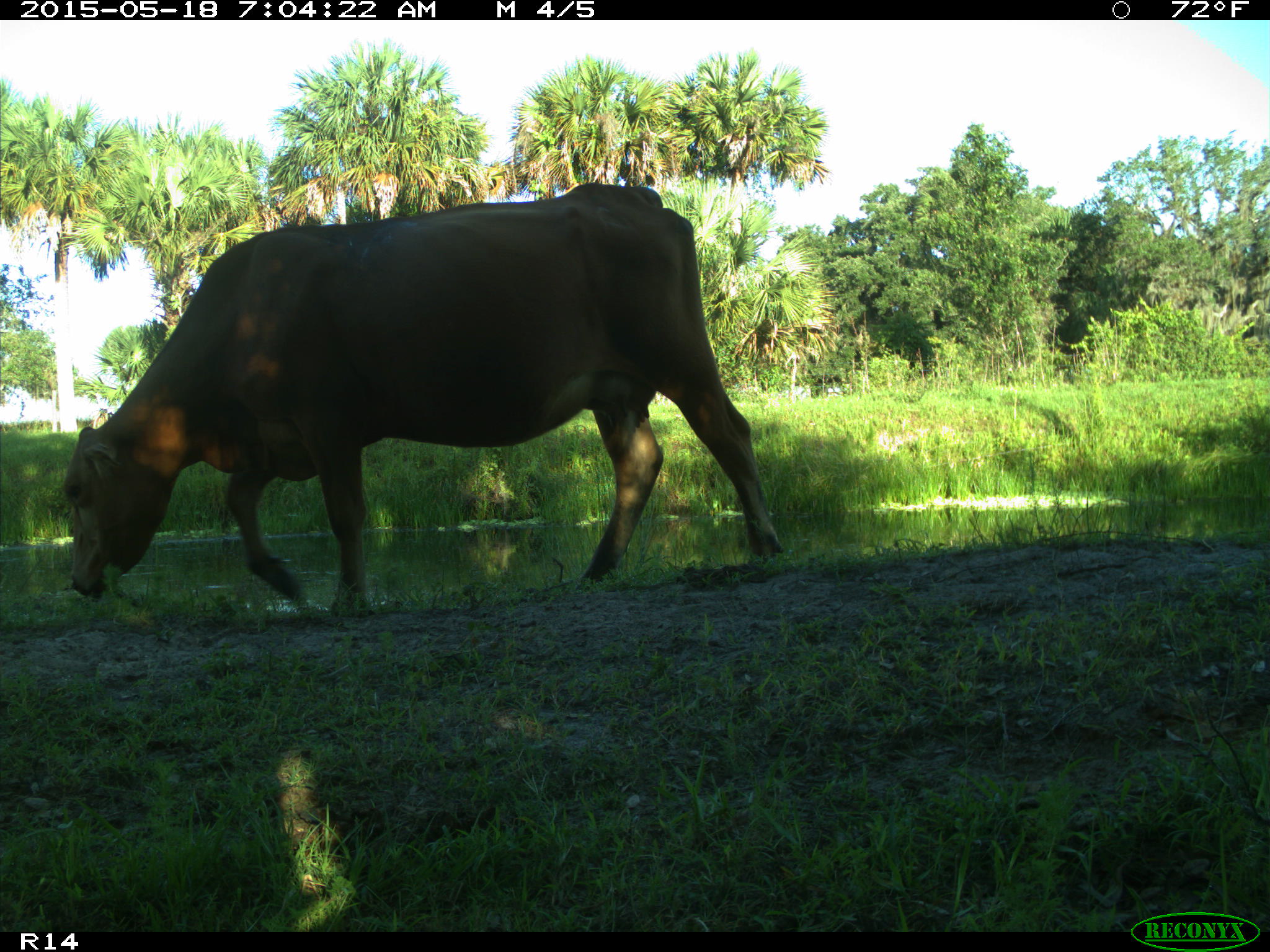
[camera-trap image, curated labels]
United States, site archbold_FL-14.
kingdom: Animalia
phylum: Chordata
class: Mammalia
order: Artiodactyla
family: Bovidae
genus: Bos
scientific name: Bos taurus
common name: domestic cow